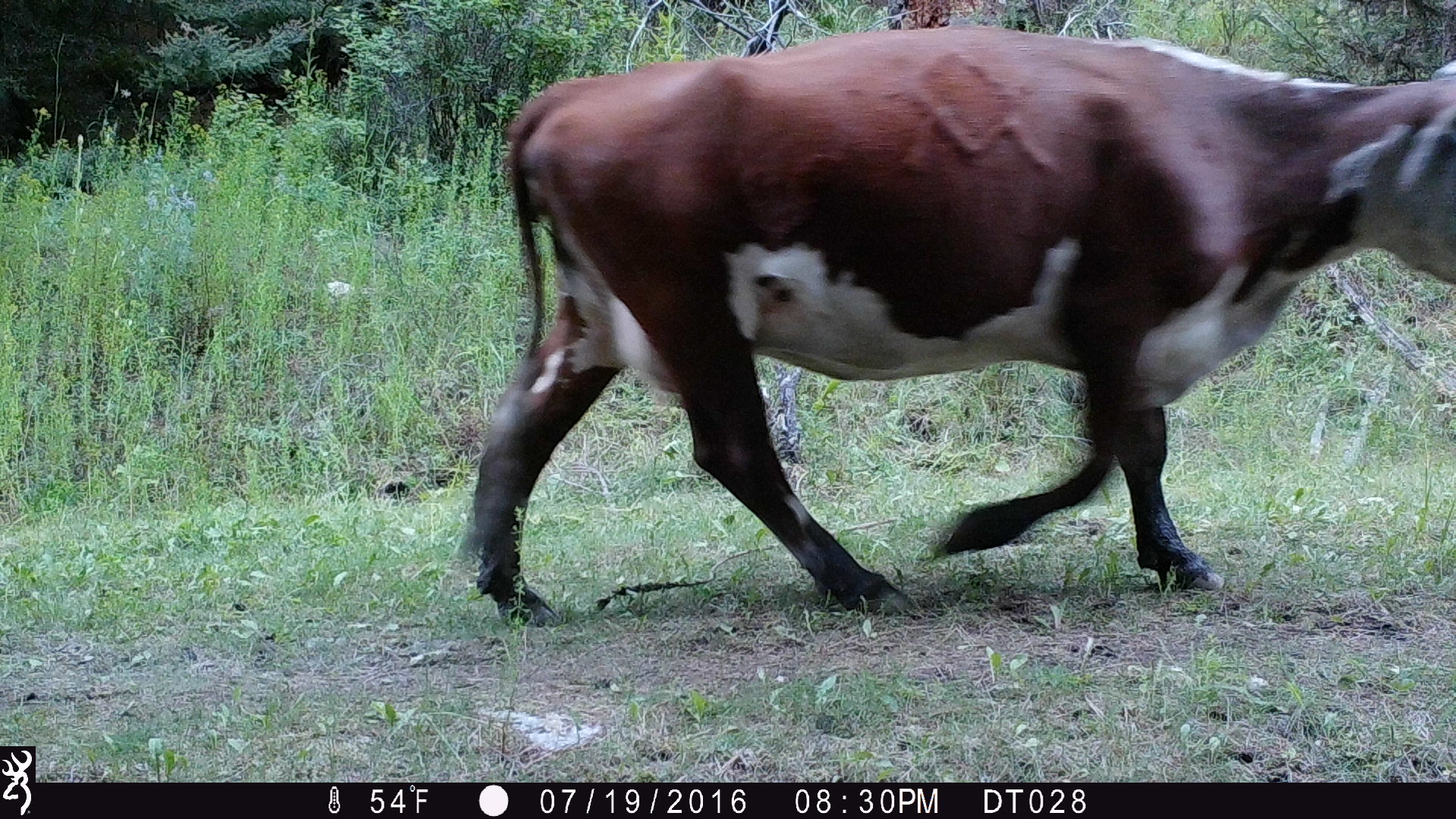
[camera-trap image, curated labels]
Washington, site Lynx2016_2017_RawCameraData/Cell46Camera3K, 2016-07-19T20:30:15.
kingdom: Animalia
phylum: Chordata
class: Mammalia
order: Artiodactyla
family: Bovidae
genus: Bos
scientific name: Bos taurus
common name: domestic cattle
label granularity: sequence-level